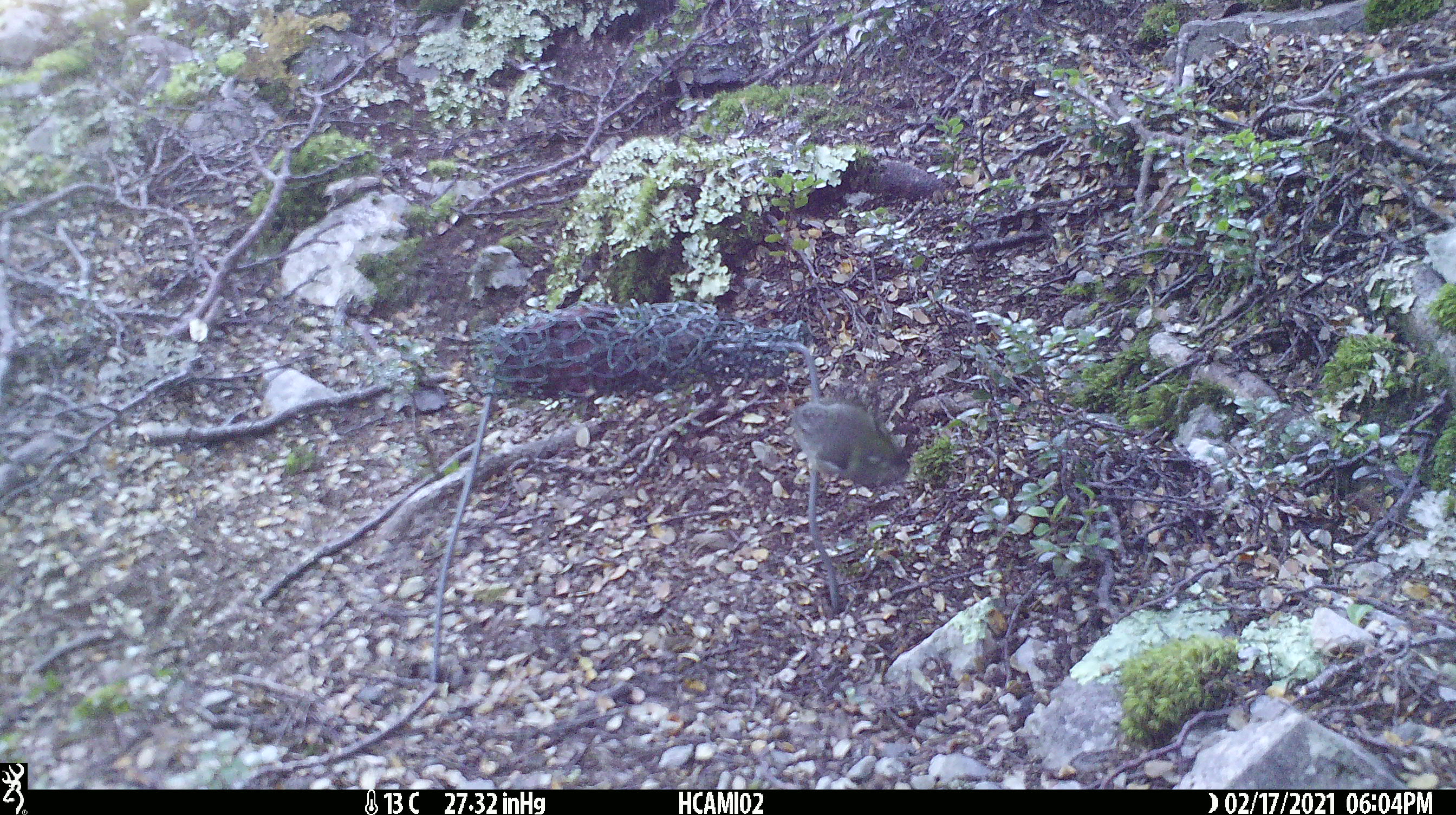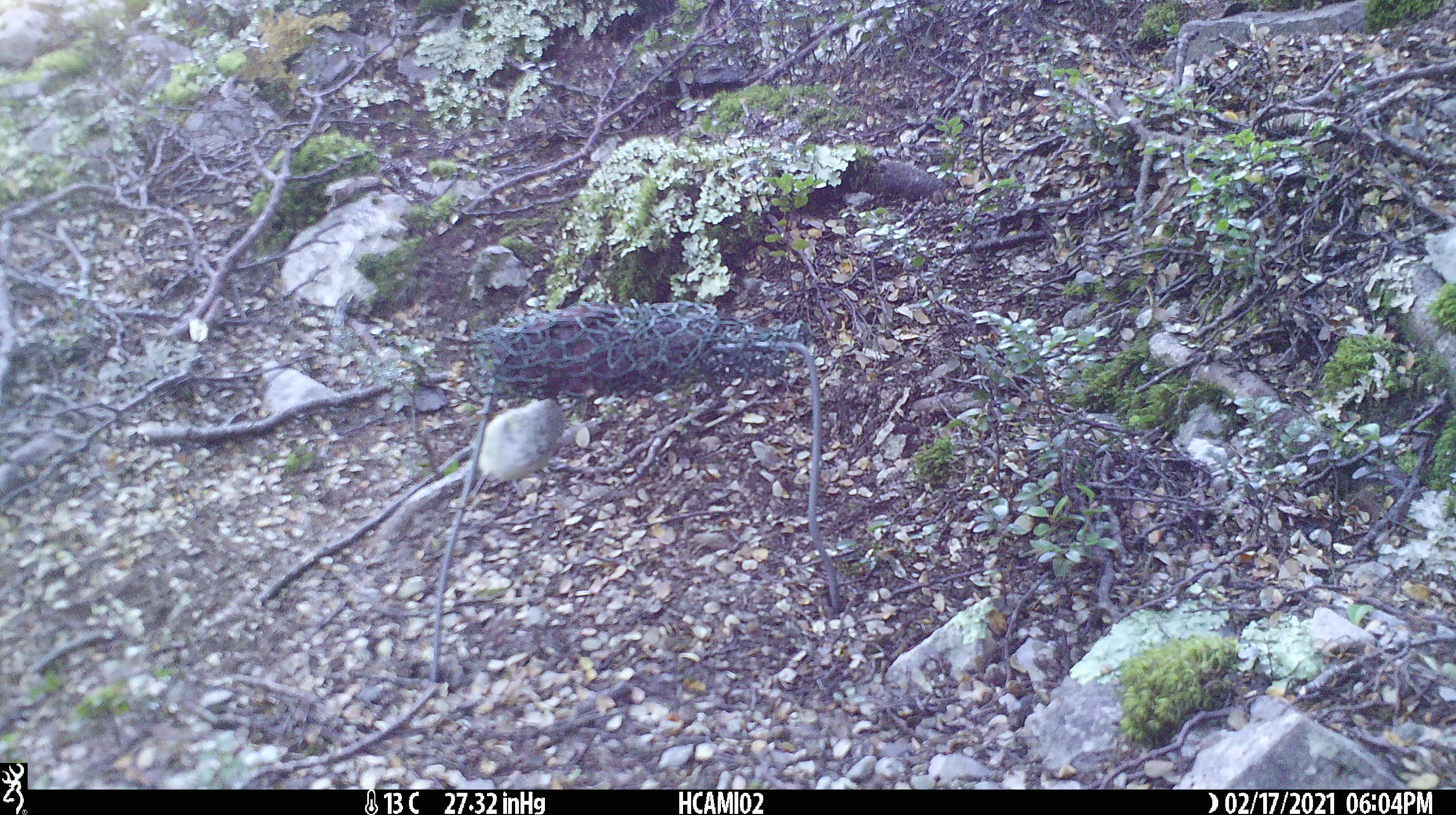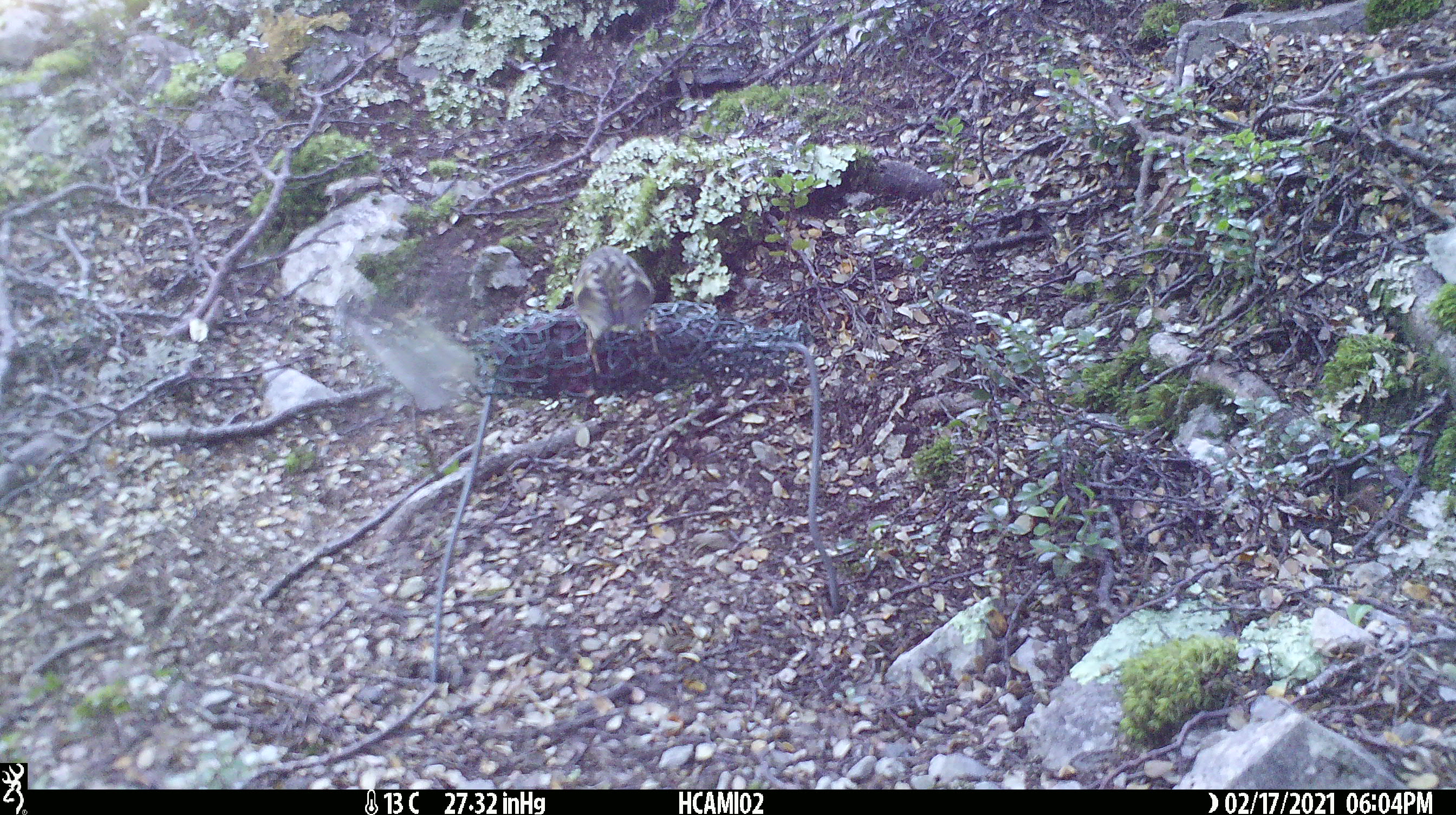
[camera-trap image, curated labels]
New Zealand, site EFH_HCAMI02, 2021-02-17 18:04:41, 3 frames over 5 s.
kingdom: Animalia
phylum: Chordata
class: Aves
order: Passeriformes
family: Acanthisittidae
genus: Acanthisitta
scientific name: Acanthisitta chloris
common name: rifleman